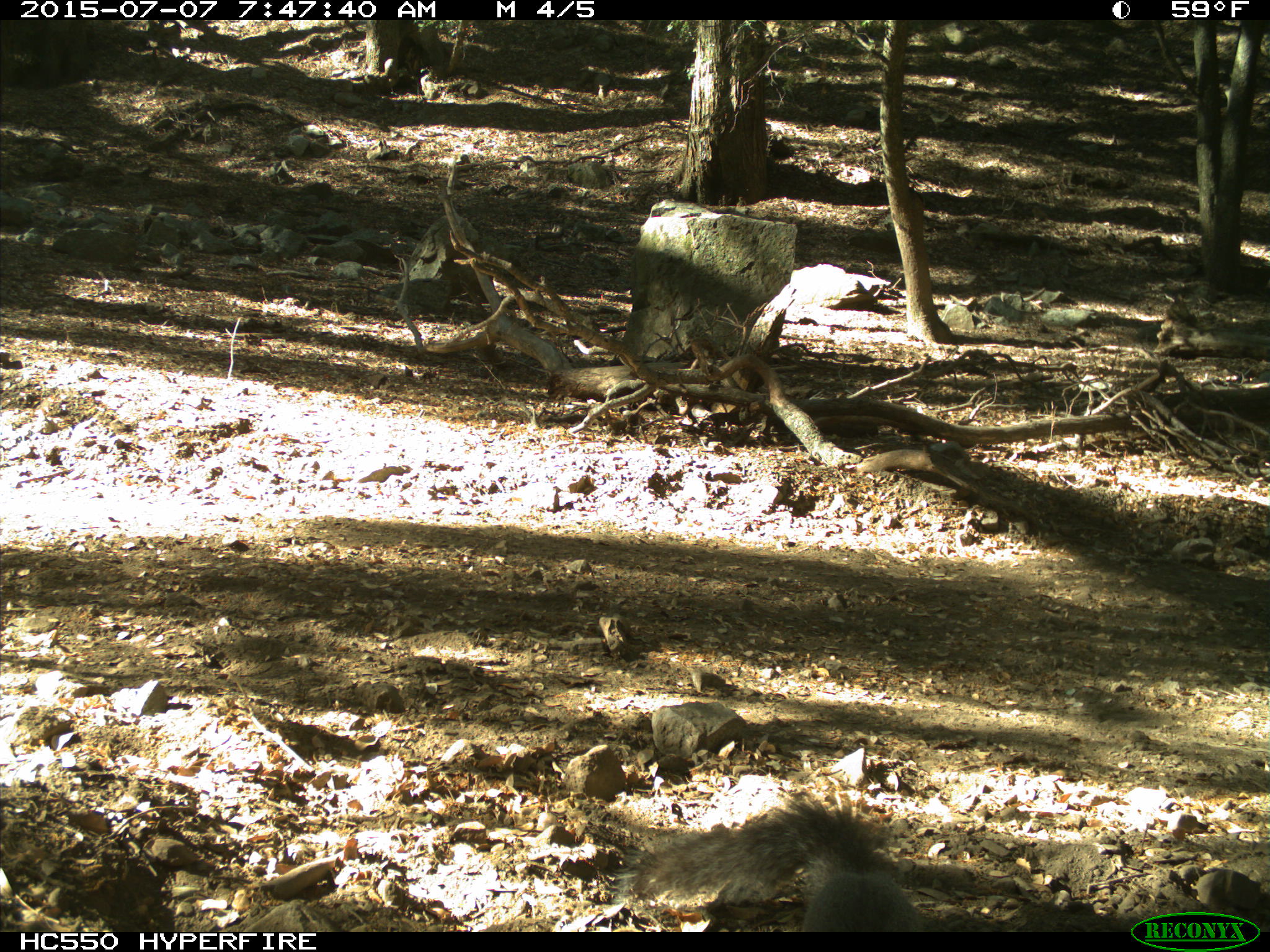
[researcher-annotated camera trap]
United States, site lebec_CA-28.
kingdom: Animalia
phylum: Chordata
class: Mammalia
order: Rodentia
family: Sciuridae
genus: Sciurus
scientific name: Sciurus carolinensis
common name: eastern gray squirrel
Sciurus carolinensis (eastern gray squirrel).